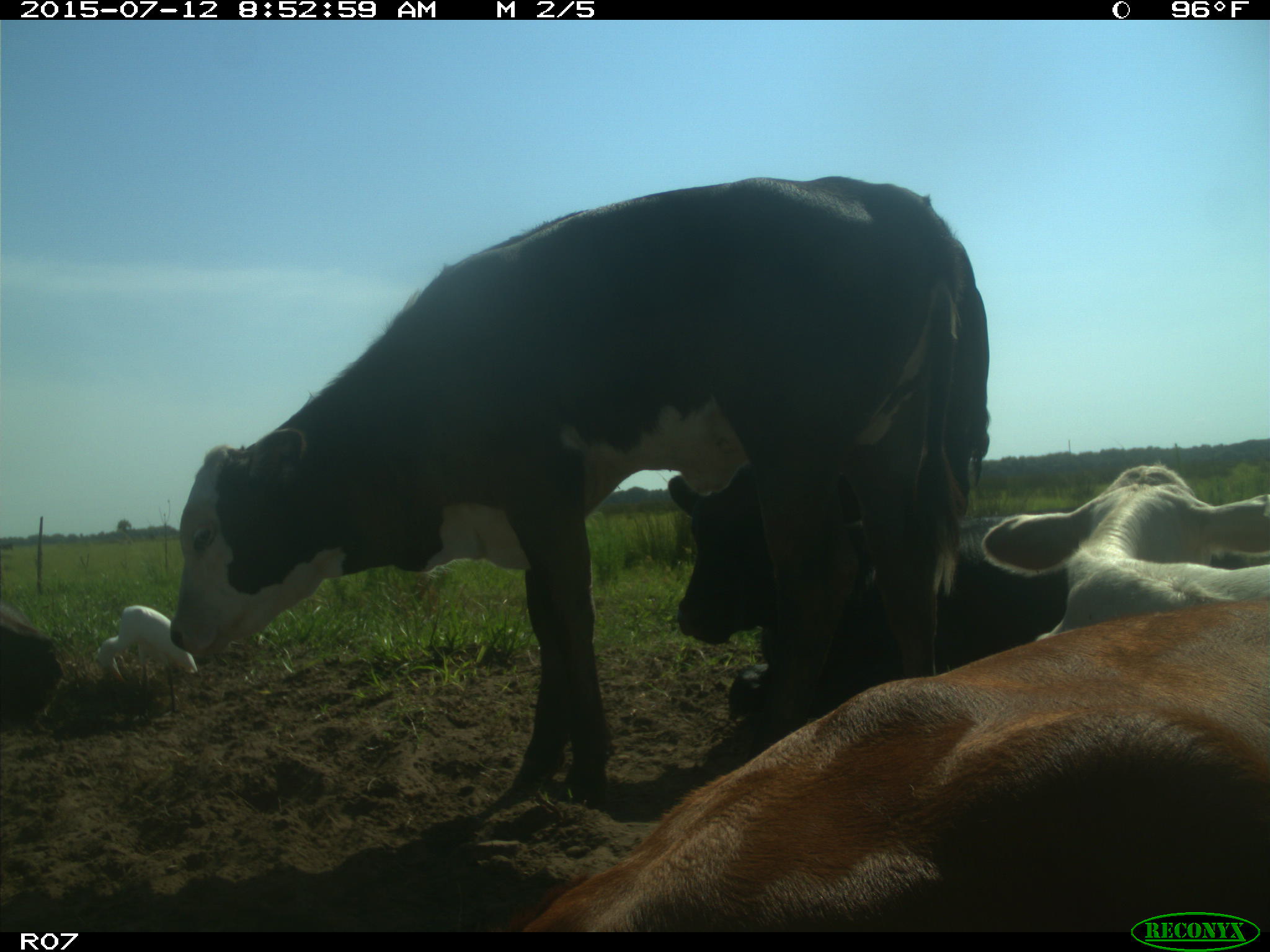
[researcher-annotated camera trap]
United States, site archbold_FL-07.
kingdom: Animalia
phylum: Chordata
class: Mammalia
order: Artiodactyla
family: Bovidae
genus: Bos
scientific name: Bos taurus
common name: domestic cow